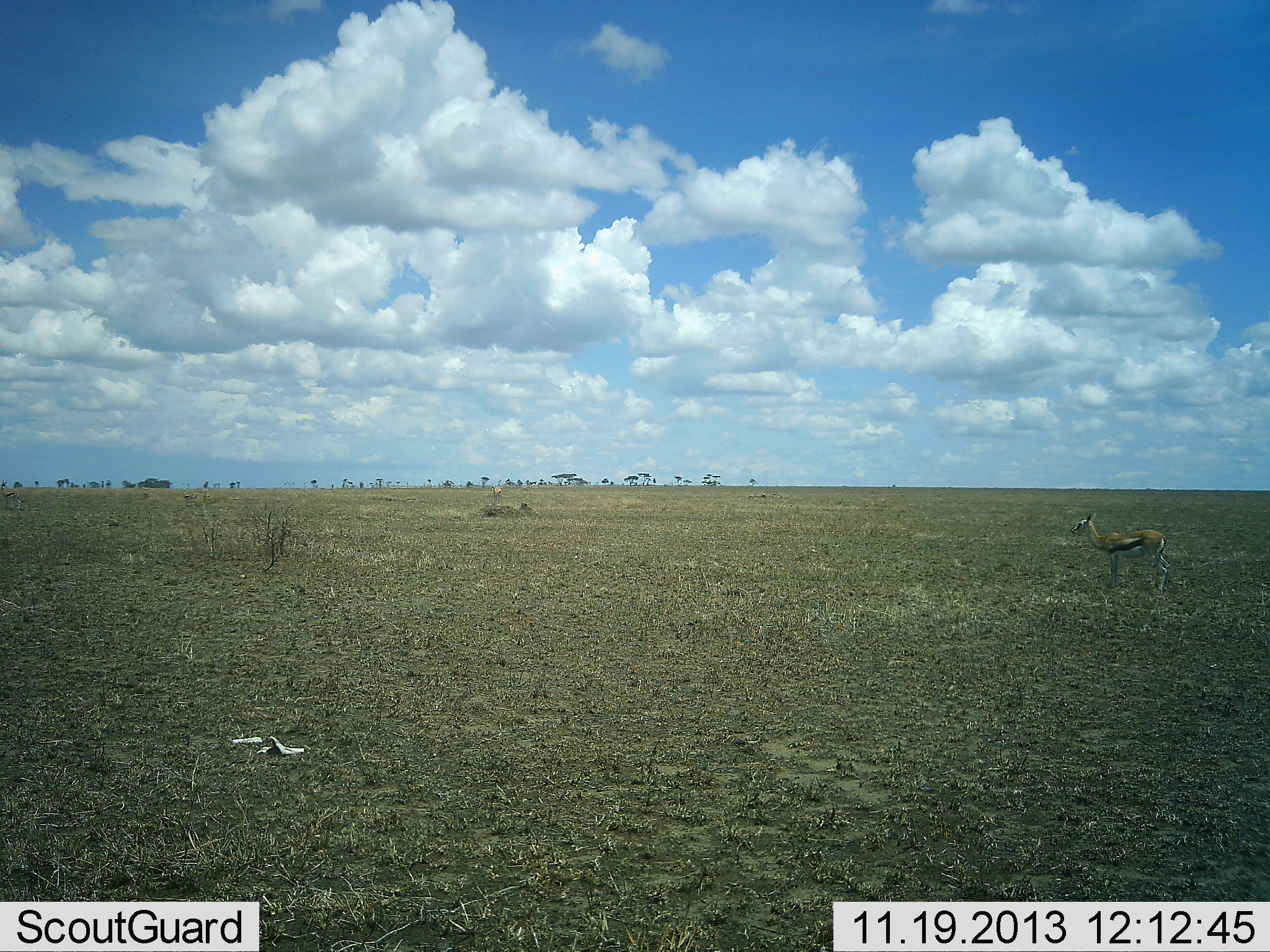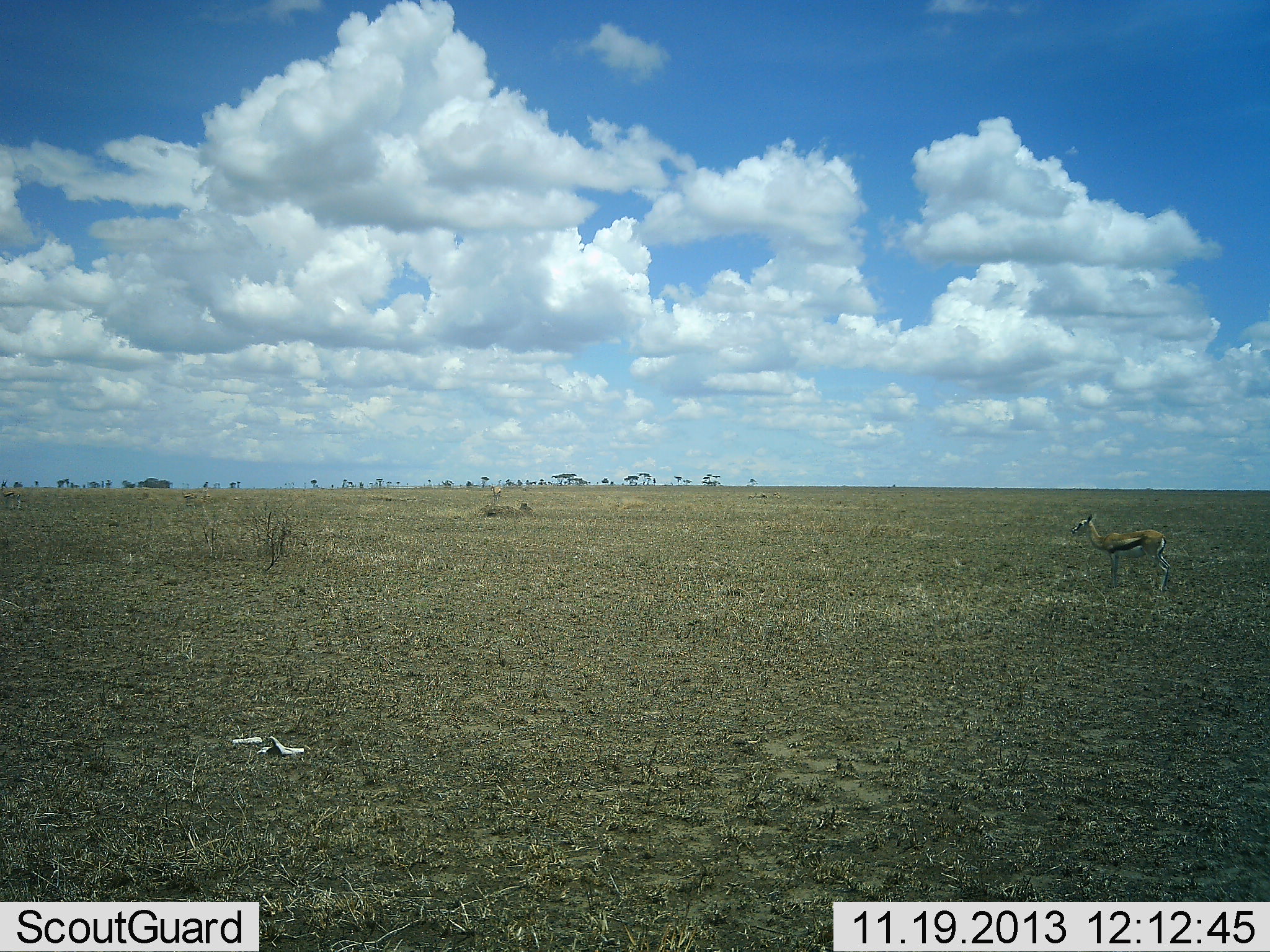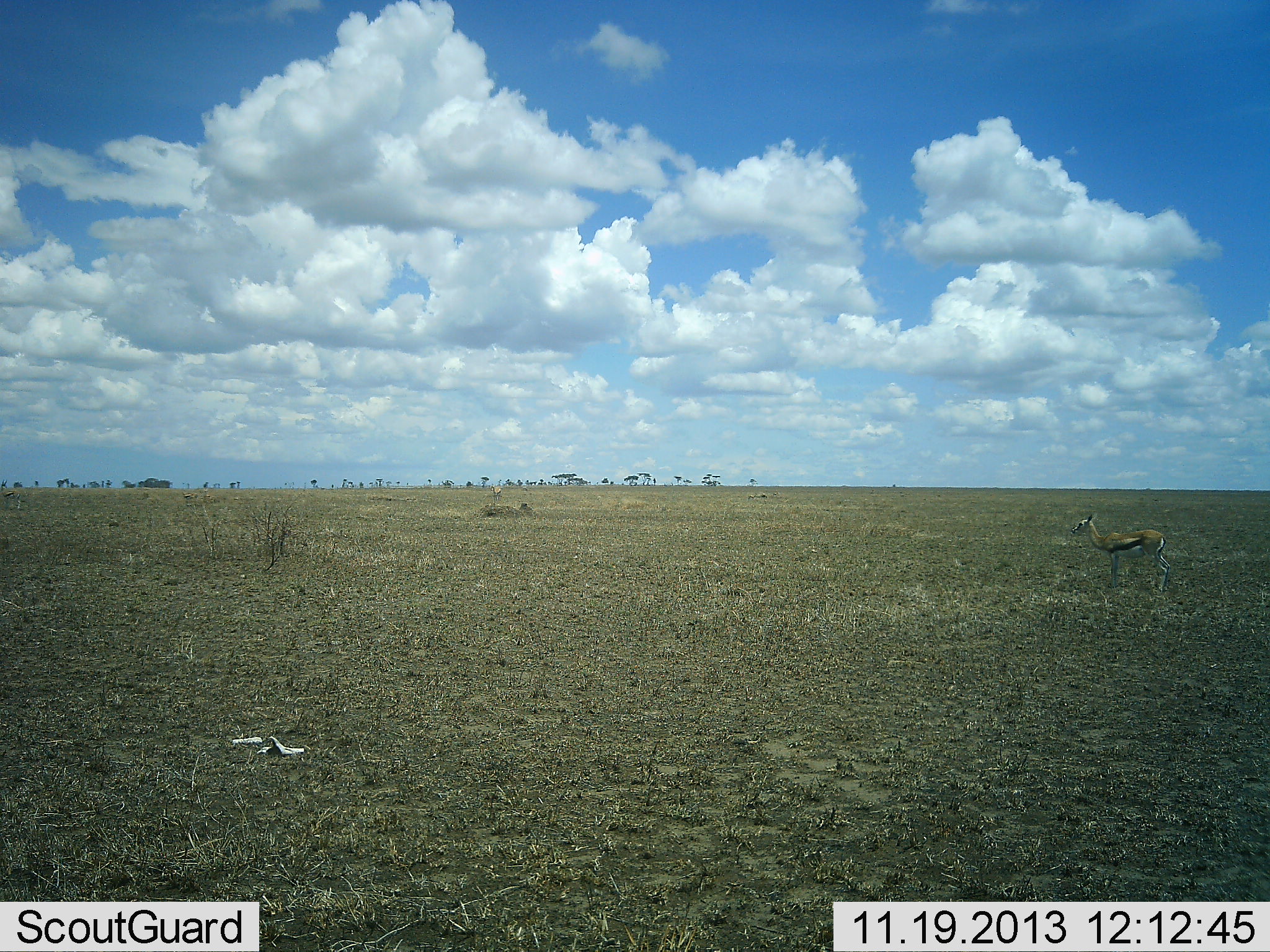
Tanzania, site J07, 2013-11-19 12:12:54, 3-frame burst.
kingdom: Animalia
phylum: Chordata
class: Mammalia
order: Artiodactyla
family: Bovidae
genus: Eudorcas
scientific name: Eudorcas thomsonii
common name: thomson's gazelle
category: gazellethomsons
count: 1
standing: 100%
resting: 0%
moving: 0%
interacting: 0%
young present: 0%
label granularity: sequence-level